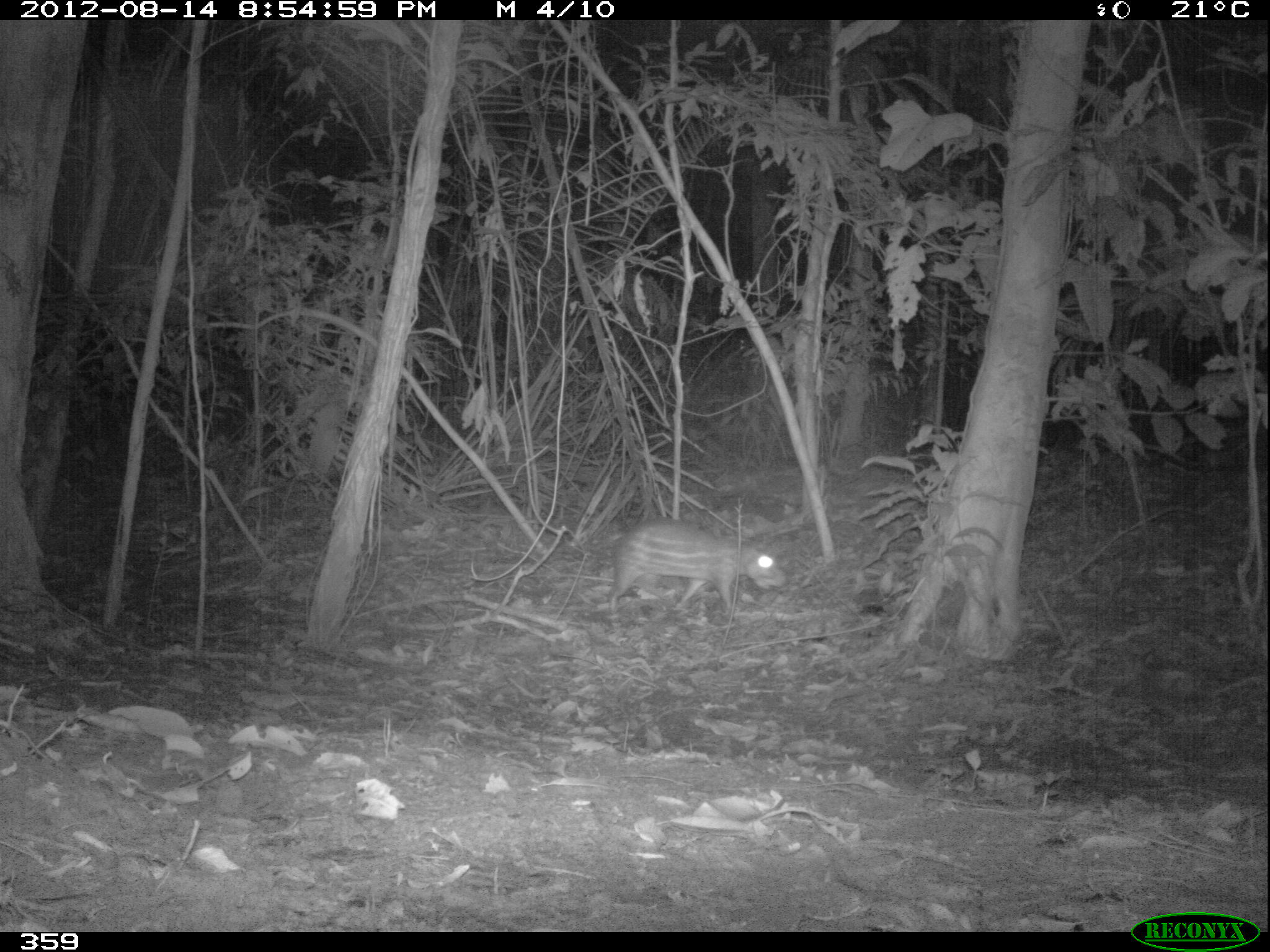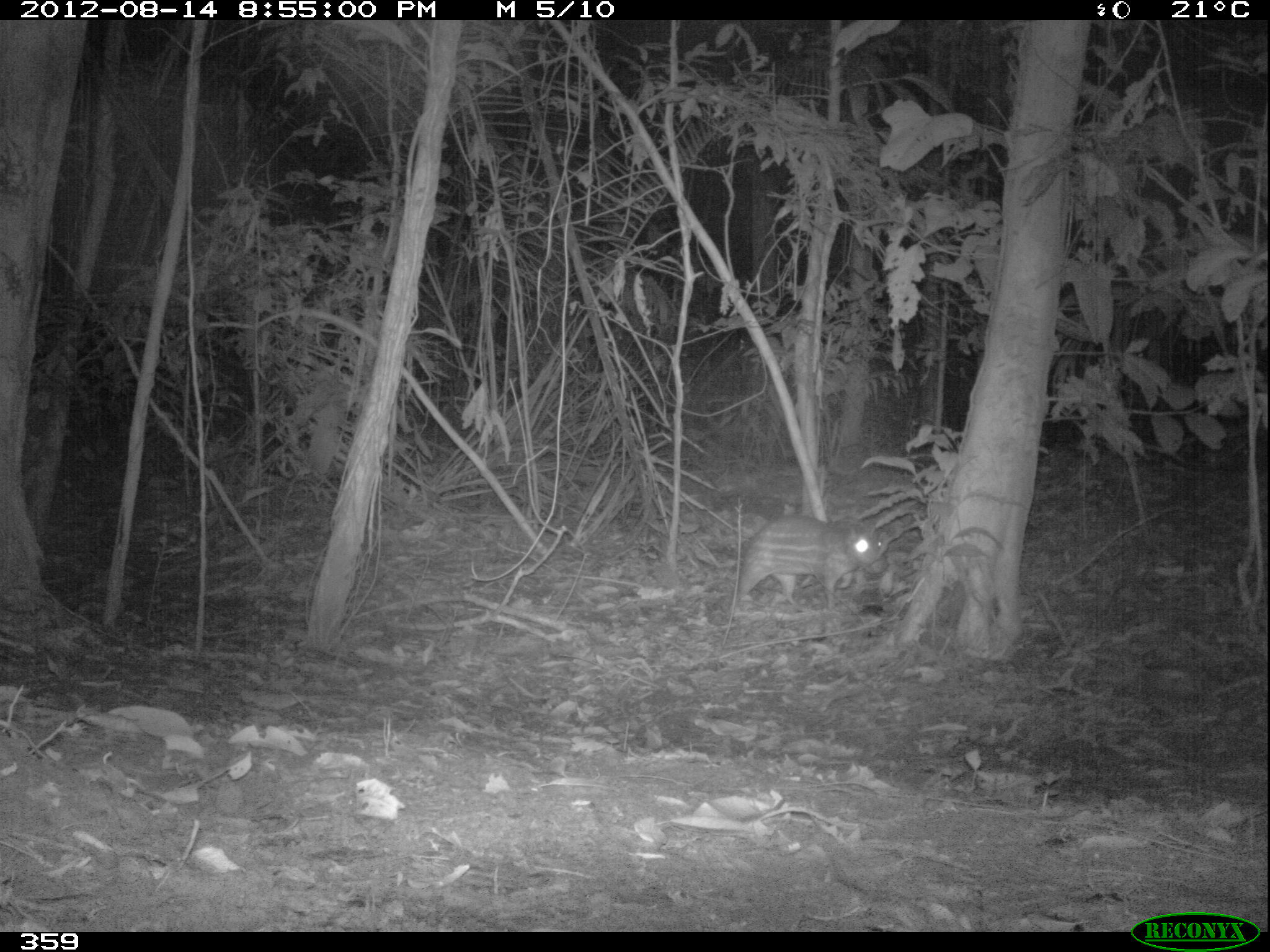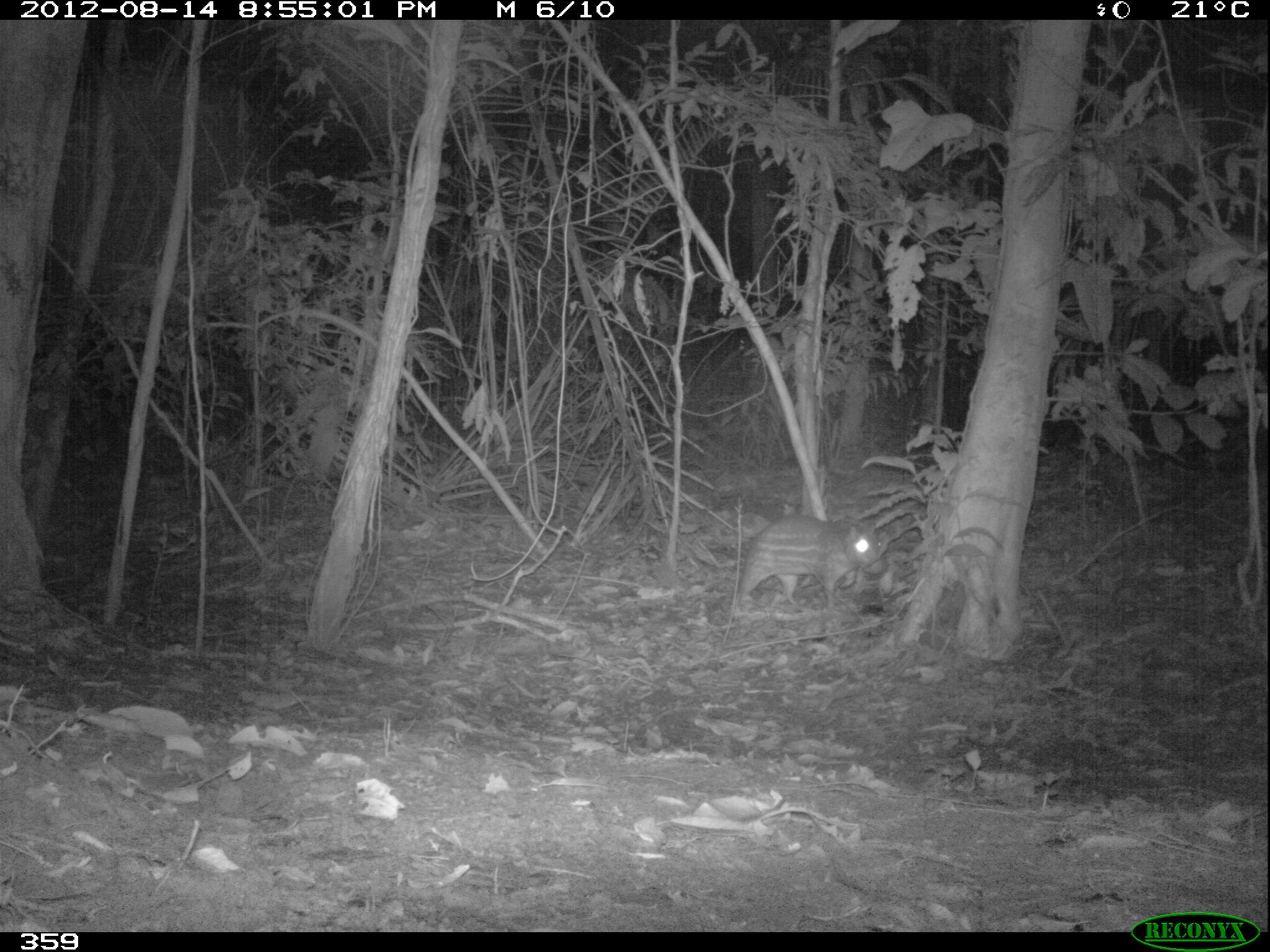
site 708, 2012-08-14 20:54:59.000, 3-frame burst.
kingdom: Animalia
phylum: Chordata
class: Mammalia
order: Rodentia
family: Cuniculidae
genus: Cuniculus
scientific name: Cuniculus paca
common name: spotted paca